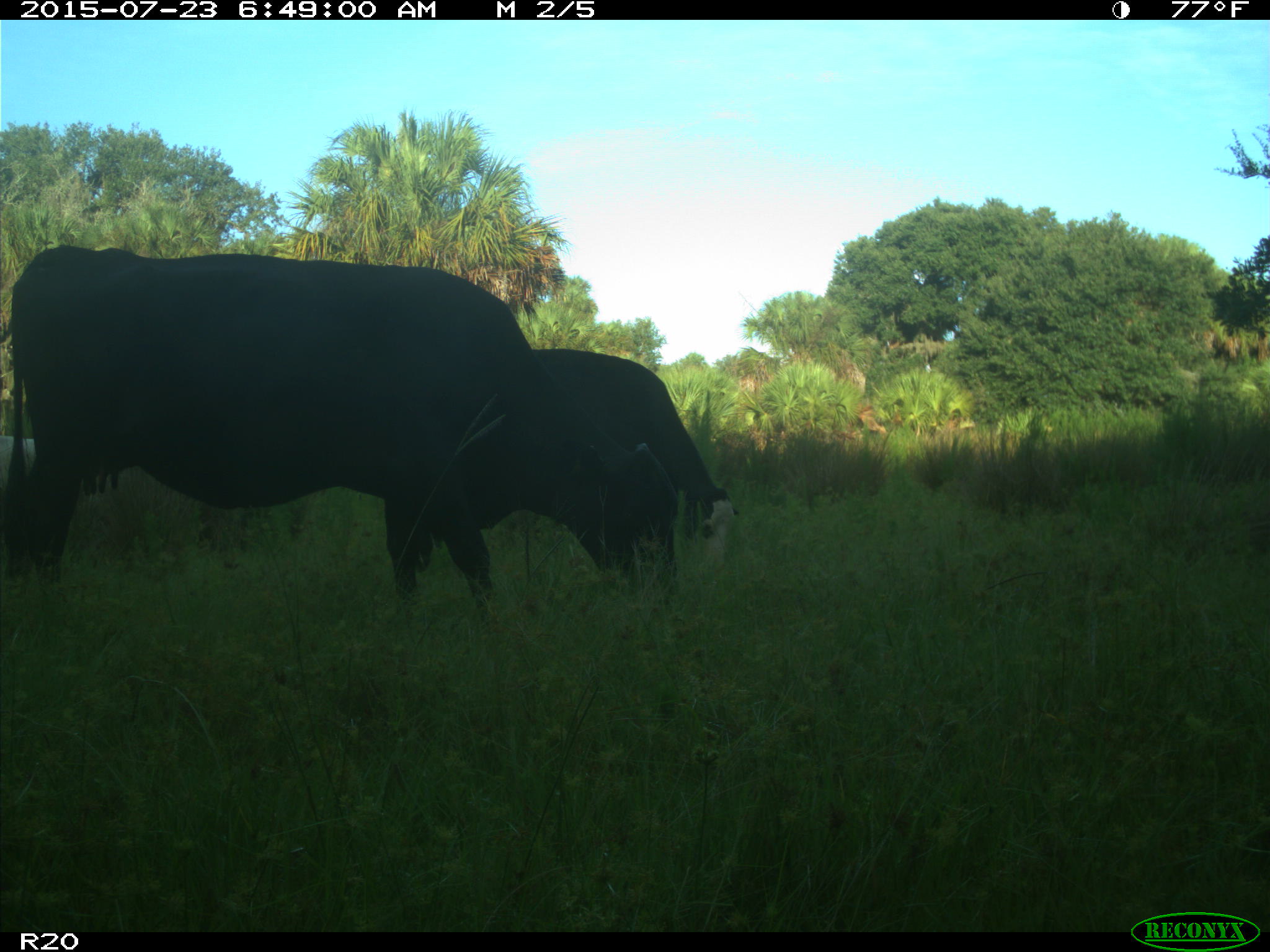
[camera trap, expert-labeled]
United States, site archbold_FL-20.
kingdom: Animalia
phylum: Chordata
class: Mammalia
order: Artiodactyla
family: Bovidae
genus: Bos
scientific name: Bos taurus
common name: domestic cow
Bos taurus (domestic cow).